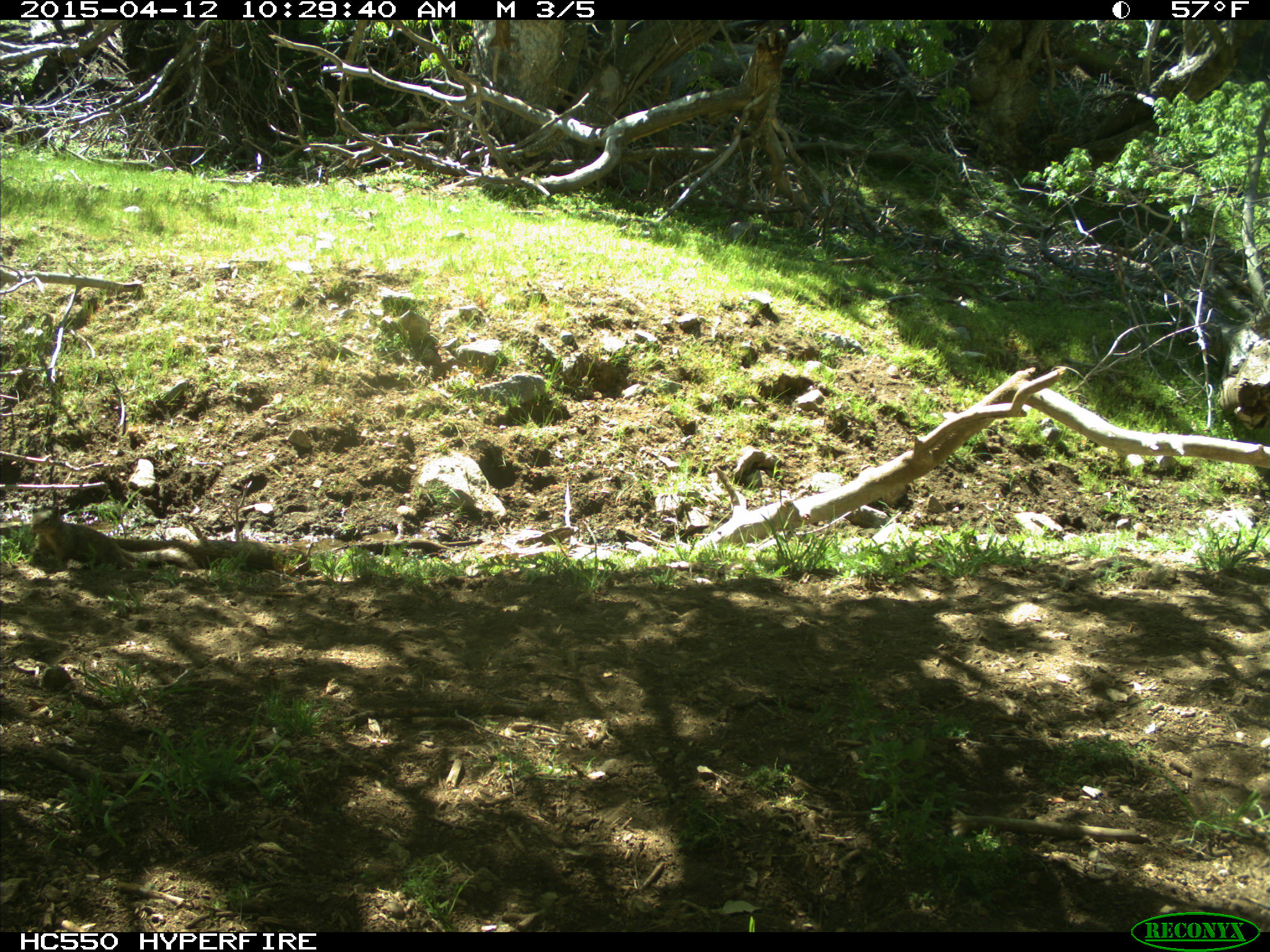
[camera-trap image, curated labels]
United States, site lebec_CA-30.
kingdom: Animalia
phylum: Chordata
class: Mammalia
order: Rodentia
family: Sciuridae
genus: Otospermophilus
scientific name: Otospermophilus beecheyi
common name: california ground squirrel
Otospermophilus beecheyi (california ground squirrel).